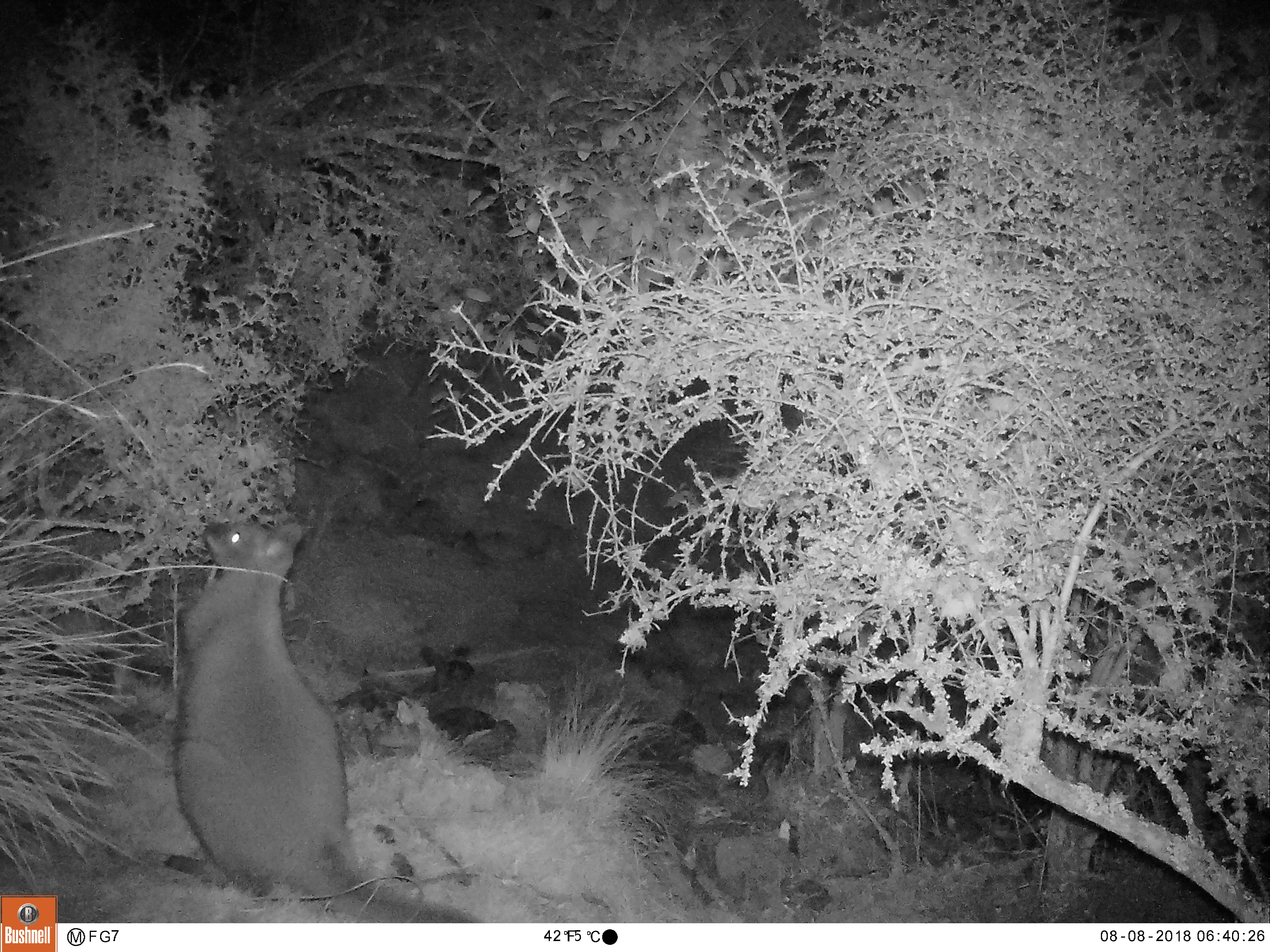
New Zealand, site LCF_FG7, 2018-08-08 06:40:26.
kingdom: Animalia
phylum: Chordata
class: Mammalia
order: Diprotodontia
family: Macropodidae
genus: Notamacropus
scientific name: Notamacropus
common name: wallaby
Wallaby (Notamacropus).